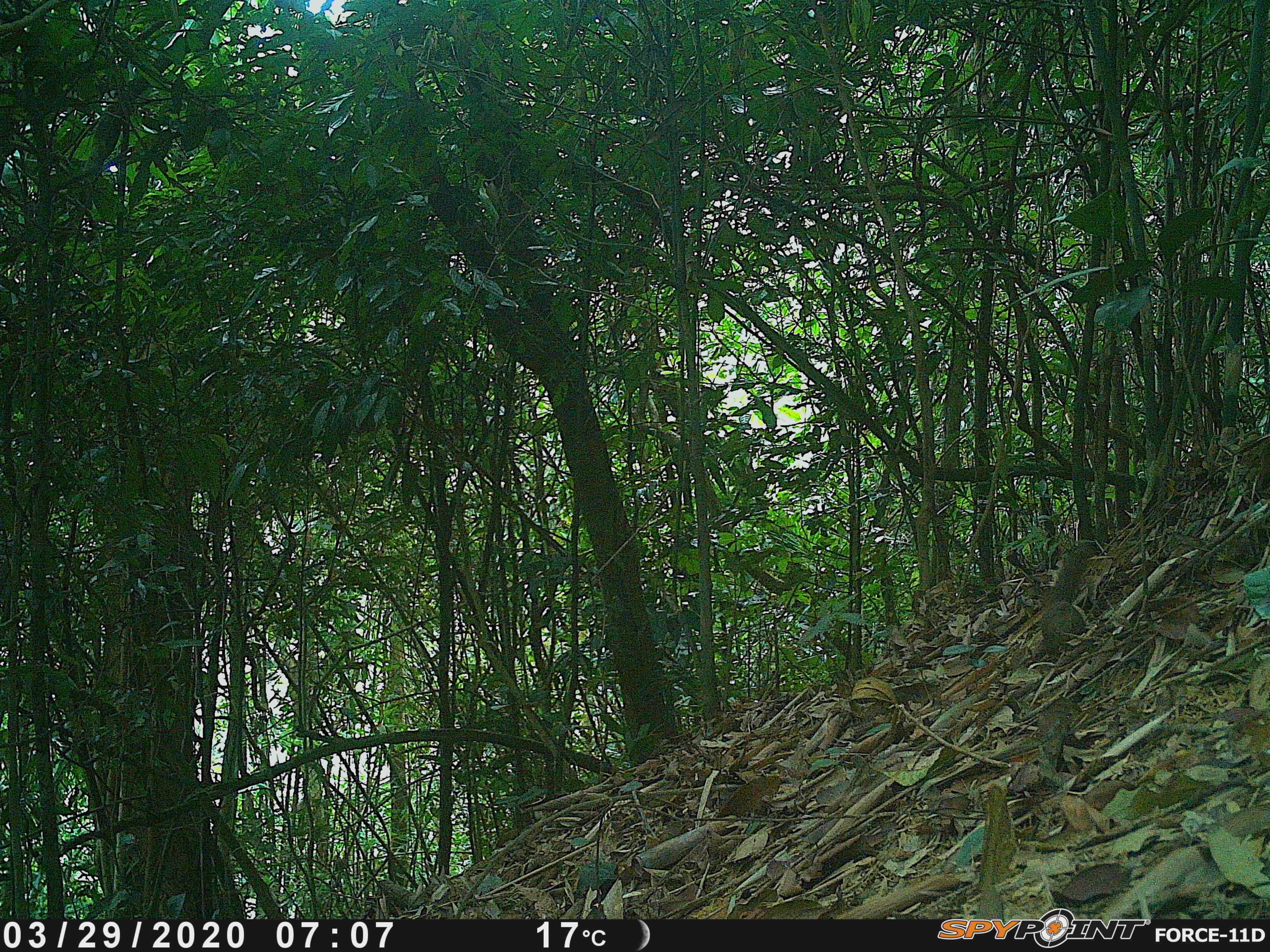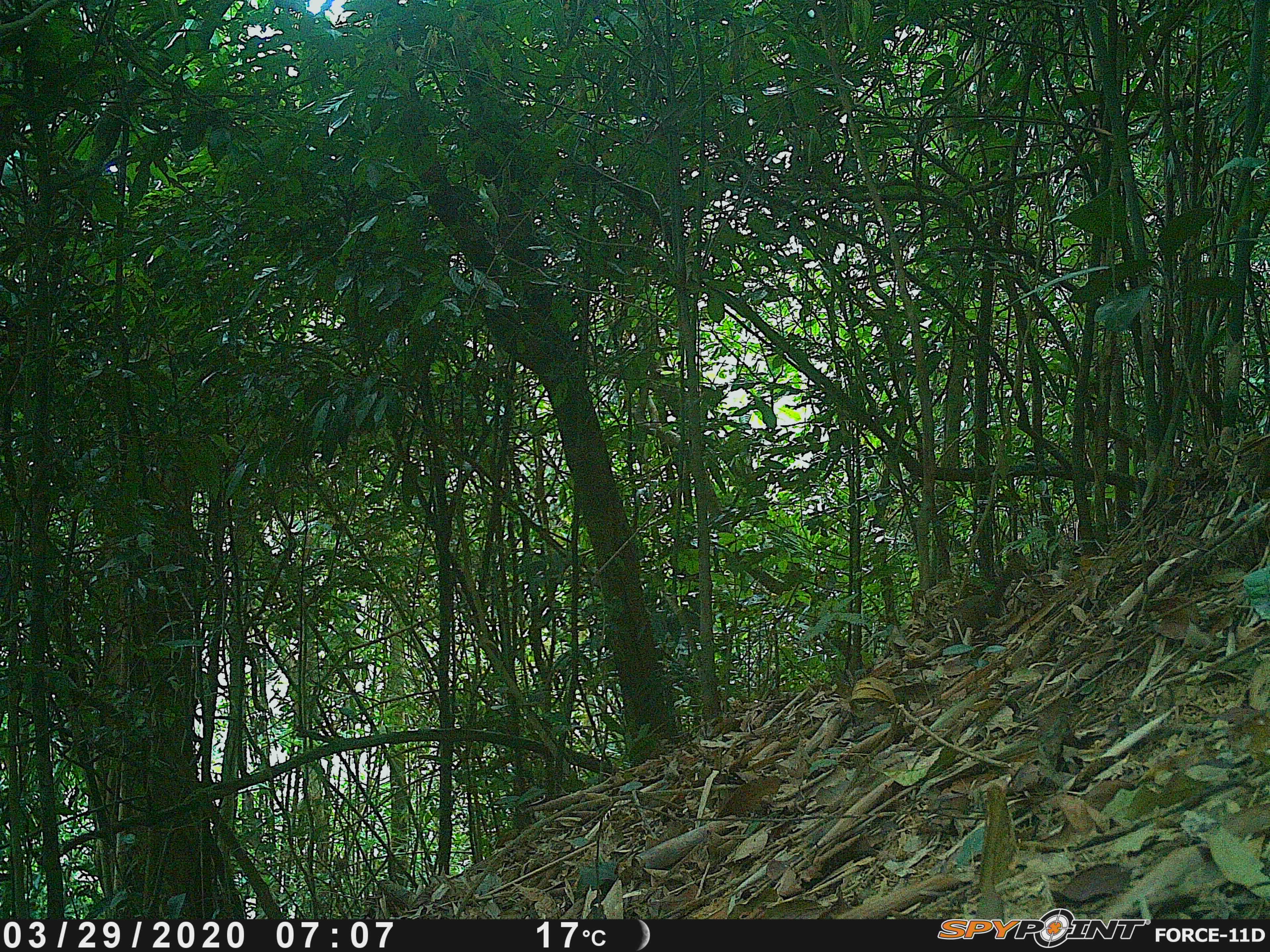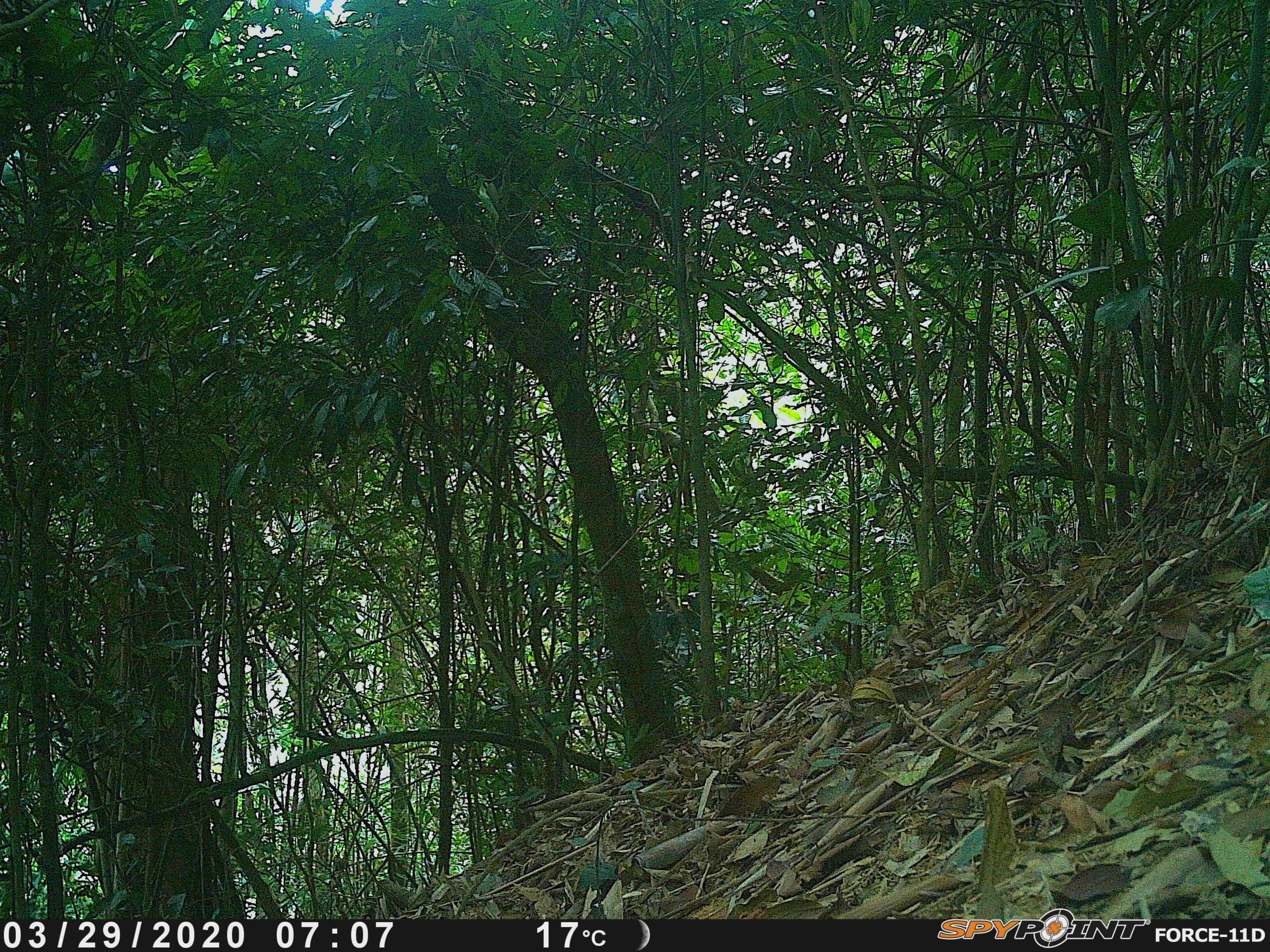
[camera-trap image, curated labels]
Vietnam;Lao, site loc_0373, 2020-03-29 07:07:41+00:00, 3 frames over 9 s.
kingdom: Animalia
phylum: Chordata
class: Mammalia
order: Rodentia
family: Sciuridae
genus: Sciurus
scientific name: Sciurus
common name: squirrel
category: unidentified squirrel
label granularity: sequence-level